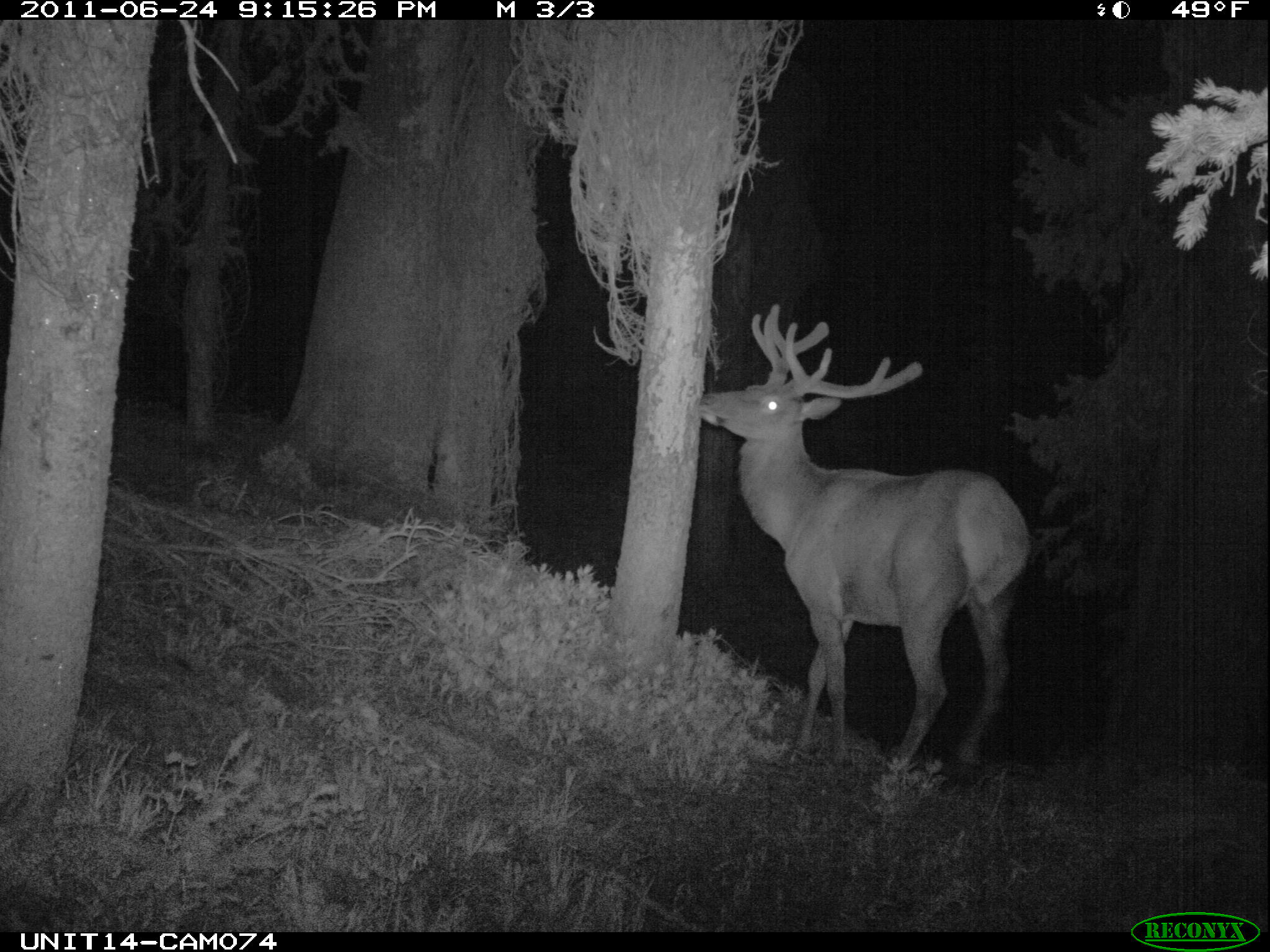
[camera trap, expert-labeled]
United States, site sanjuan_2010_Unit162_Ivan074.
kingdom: Animalia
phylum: Chordata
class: Mammalia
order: Artiodactyla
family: Cervidae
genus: Cervus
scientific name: Cervus elaphus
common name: red deer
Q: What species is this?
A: Cervus elaphus (red deer).